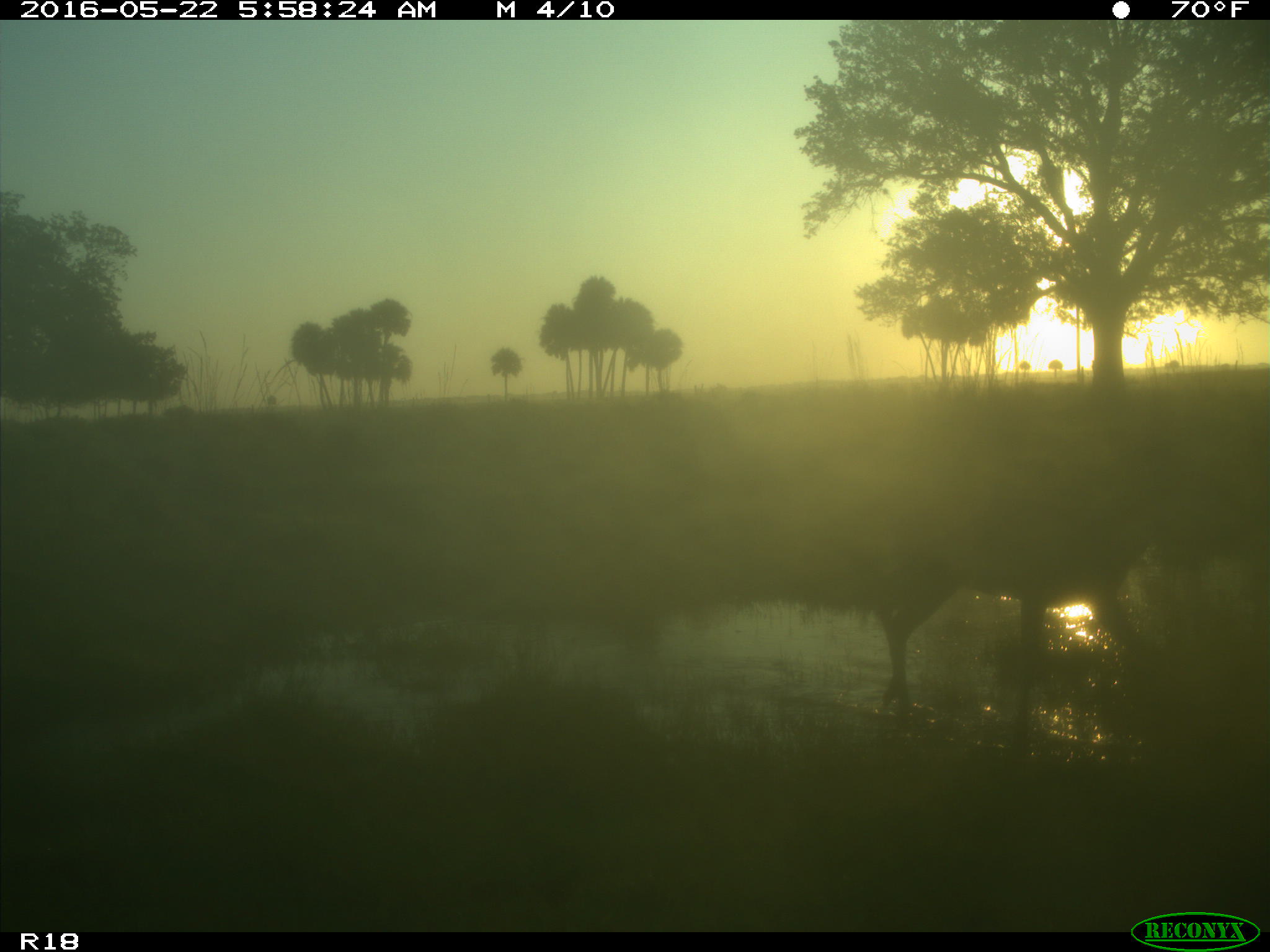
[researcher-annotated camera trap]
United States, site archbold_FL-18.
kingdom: Animalia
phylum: Chordata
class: Mammalia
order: Artiodactyla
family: Cervidae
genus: Odocoileus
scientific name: Odocoileus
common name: deer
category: unidentified deer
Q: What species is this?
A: Unidentified deer (deer) (Odocoileus).